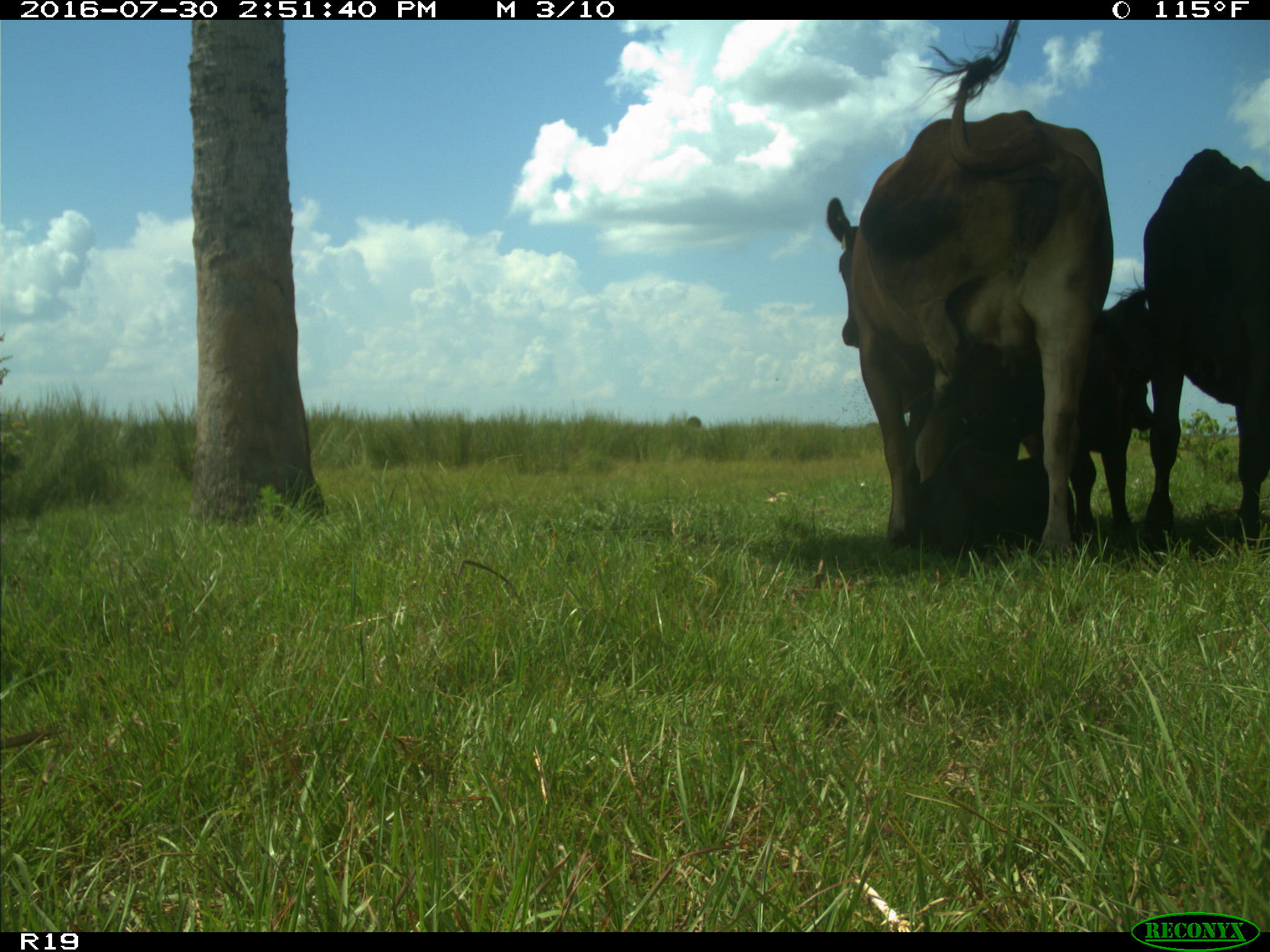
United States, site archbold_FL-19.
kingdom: Animalia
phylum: Chordata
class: Mammalia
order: Artiodactyla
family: Bovidae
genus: Bos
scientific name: Bos taurus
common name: domestic cow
Bos taurus (domestic cow).